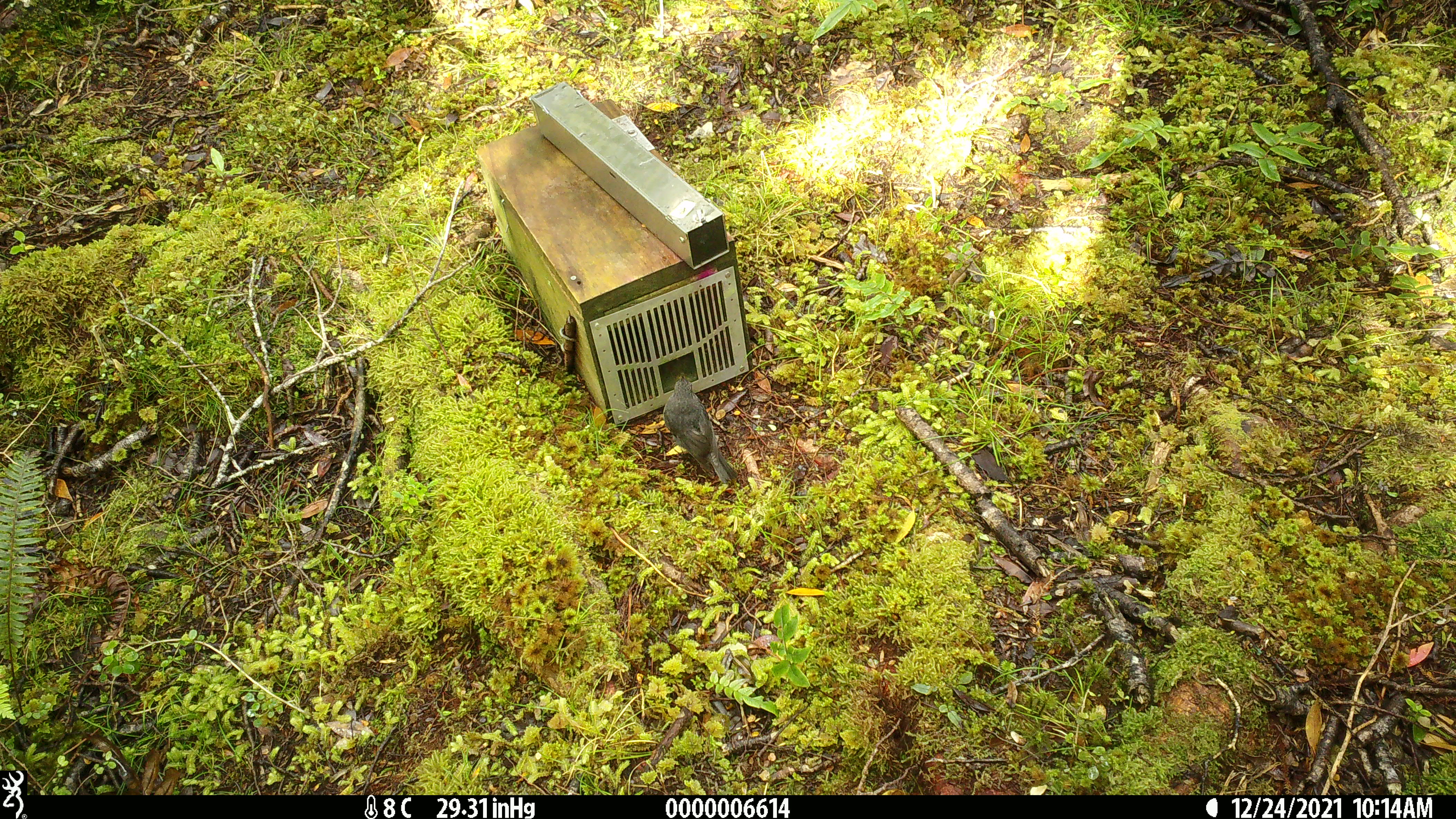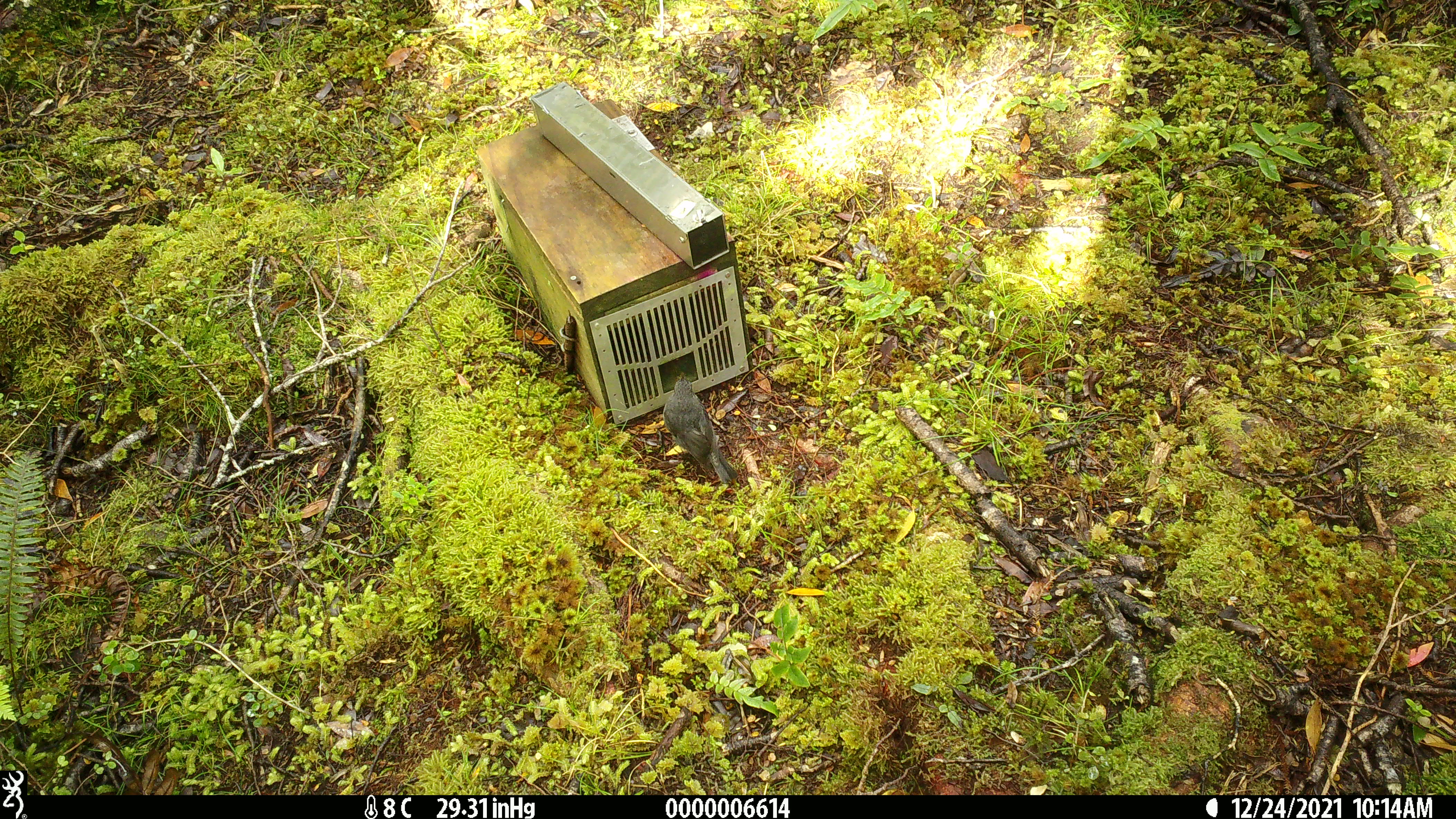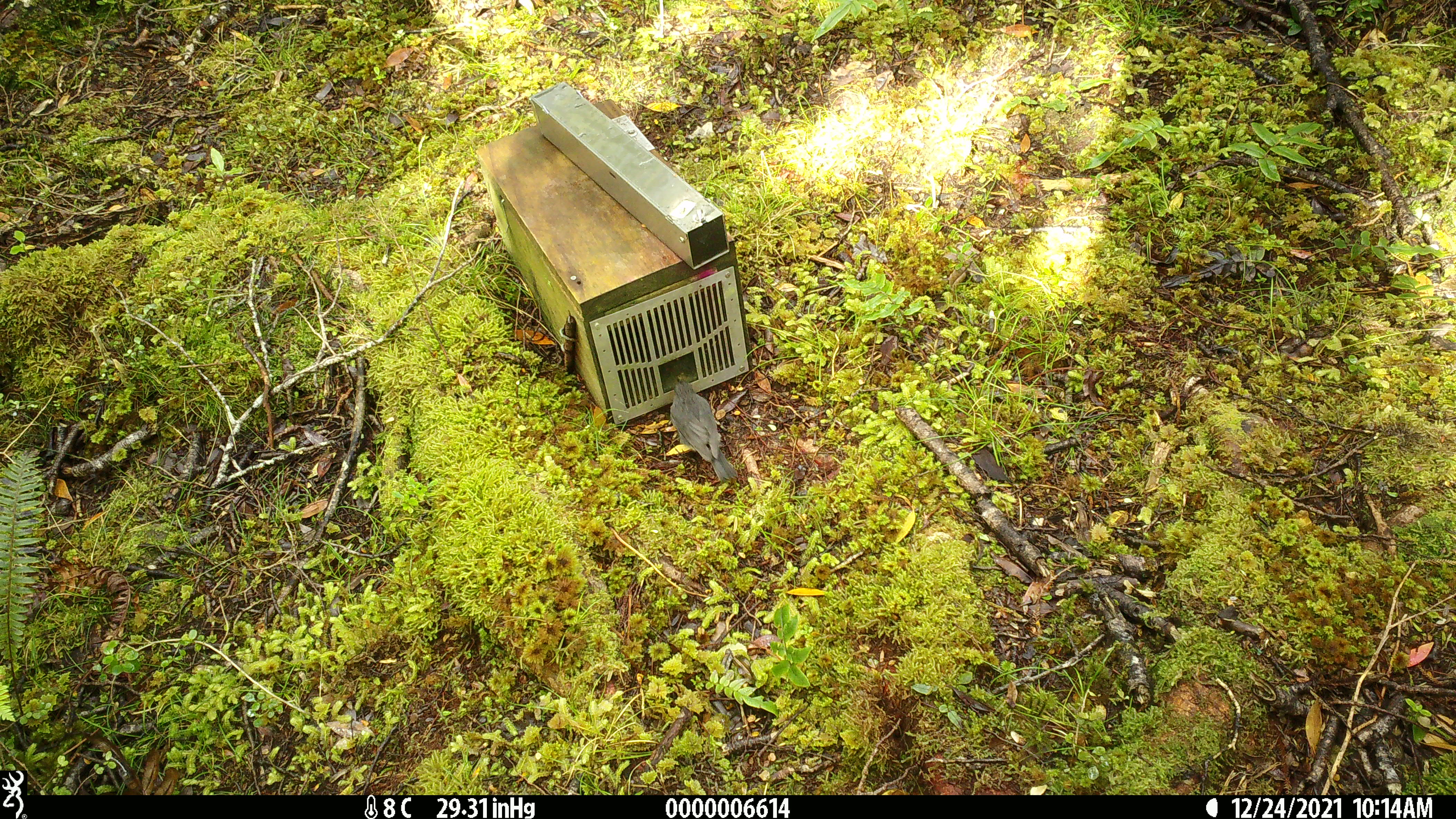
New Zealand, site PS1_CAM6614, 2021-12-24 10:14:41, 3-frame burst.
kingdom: Animalia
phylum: Chordata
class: Aves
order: Passeriformes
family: Petroicidae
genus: Petroica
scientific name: Petroica australis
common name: new zealand robin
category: robin